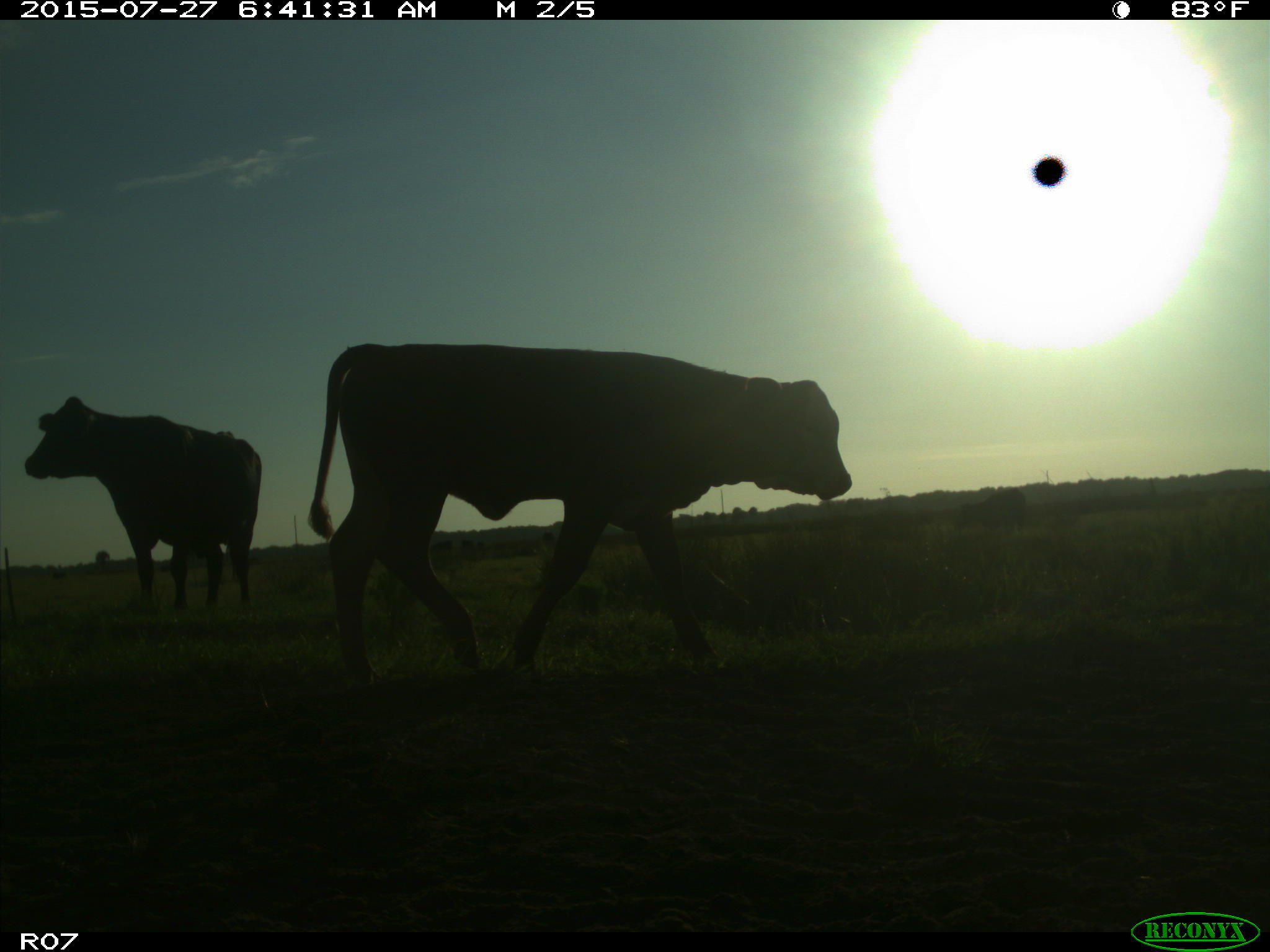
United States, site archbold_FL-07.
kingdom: Animalia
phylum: Chordata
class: Mammalia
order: Artiodactyla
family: Bovidae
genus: Bos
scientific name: Bos taurus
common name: domestic cow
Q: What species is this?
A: Bos taurus (domestic cow).